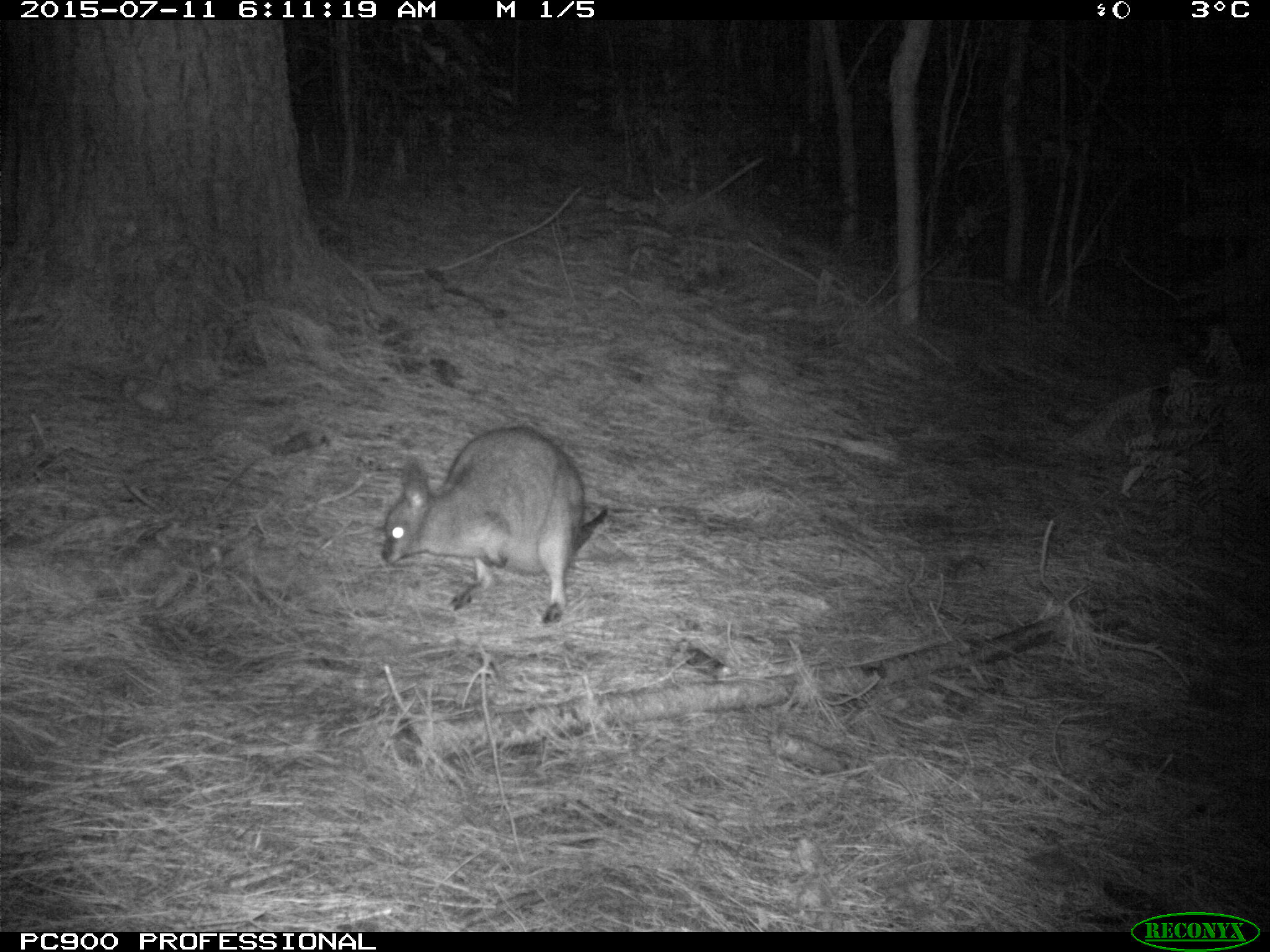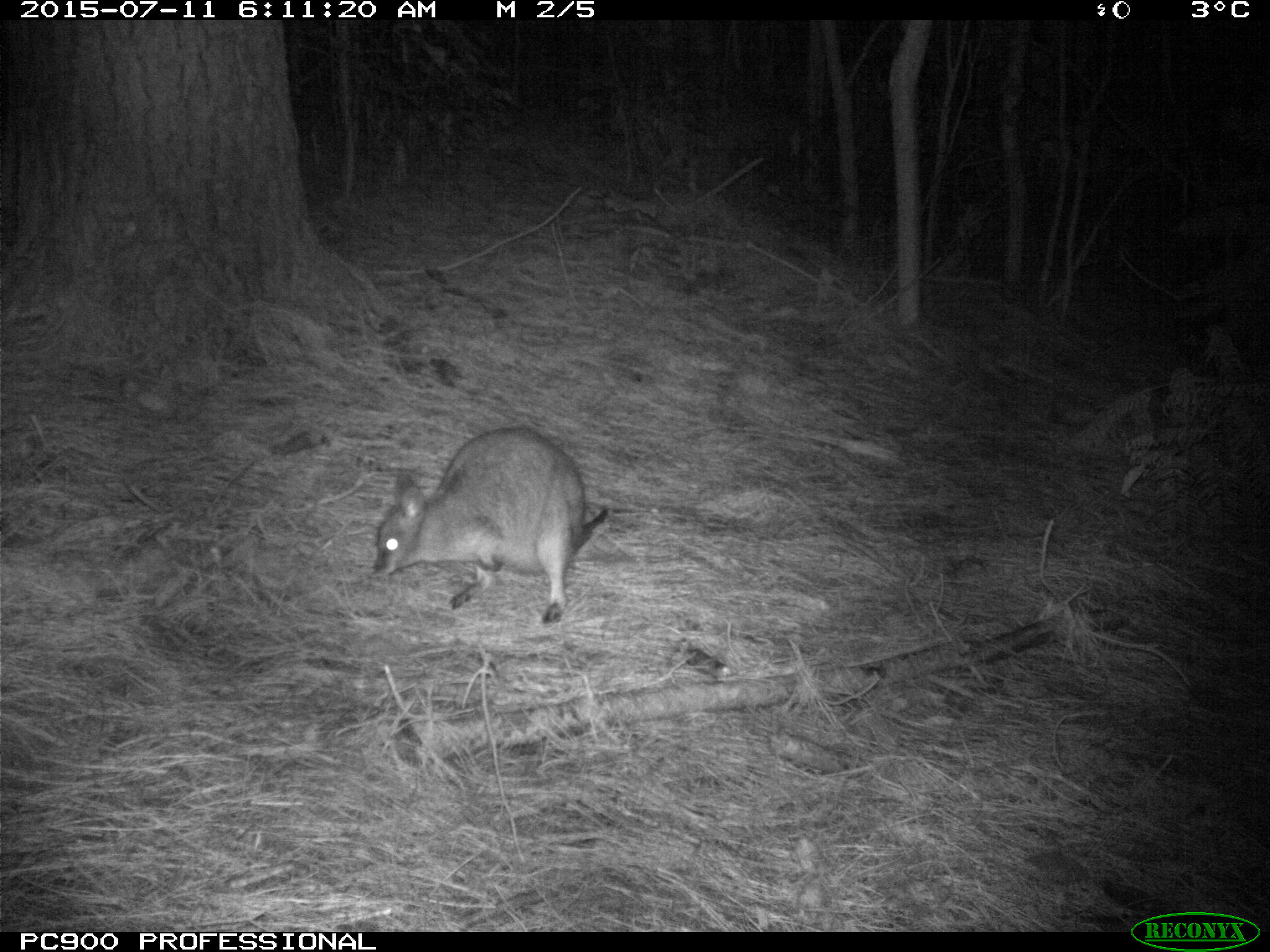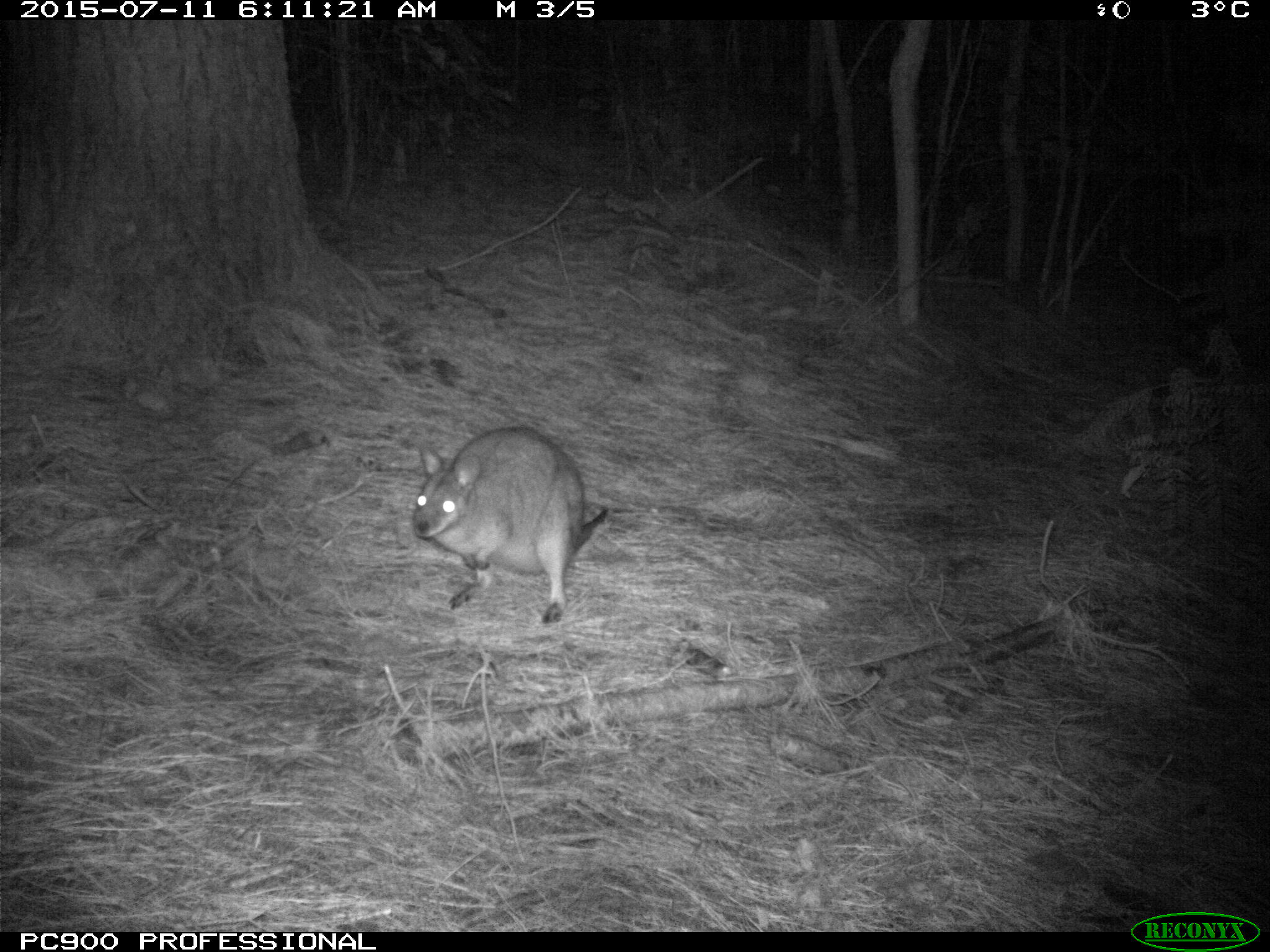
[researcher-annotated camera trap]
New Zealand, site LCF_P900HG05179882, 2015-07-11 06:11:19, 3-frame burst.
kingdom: Animalia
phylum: Chordata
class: Mammalia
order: Diprotodontia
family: Macropodidae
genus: Notamacropus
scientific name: Notamacropus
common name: wallaby